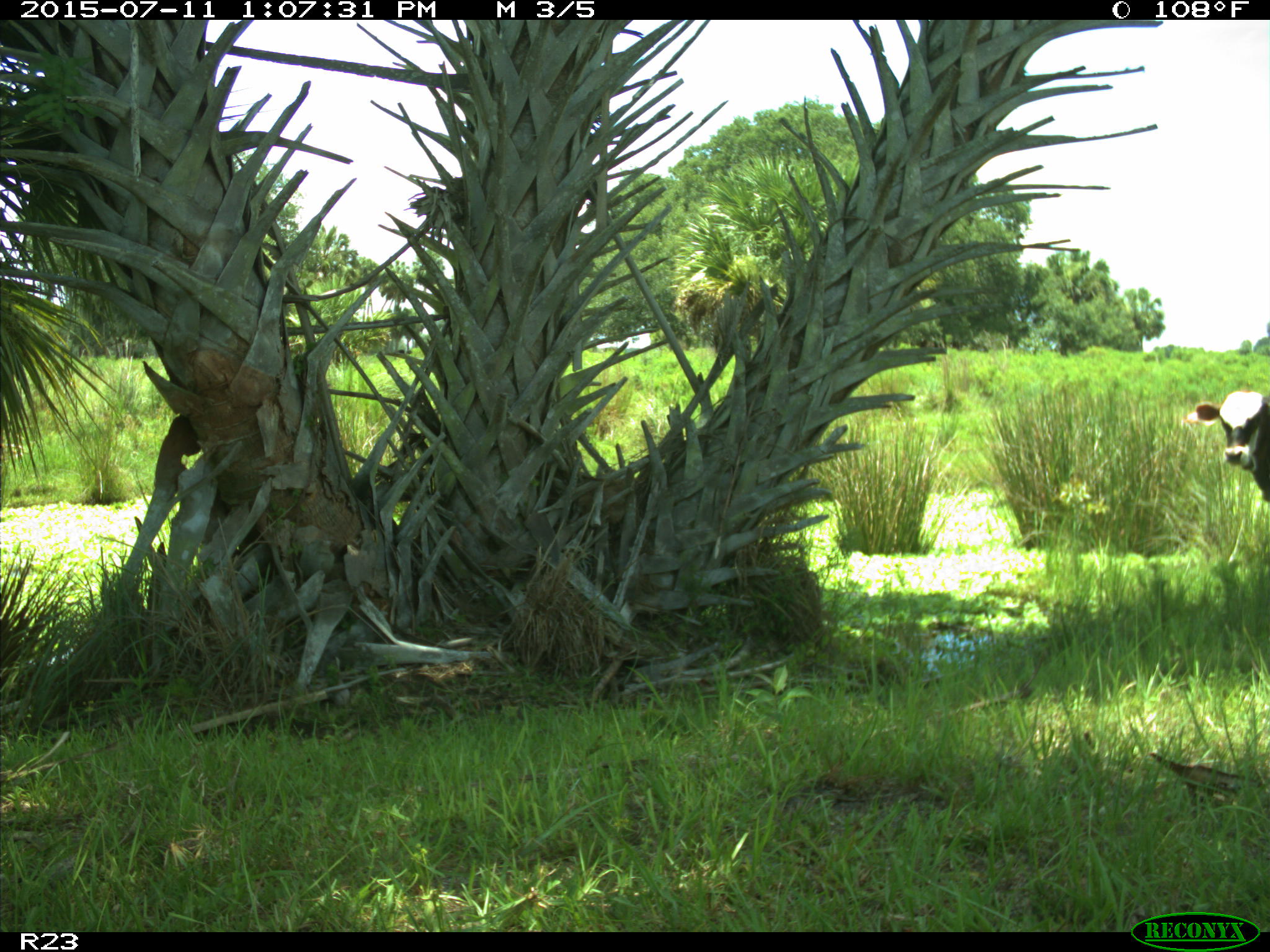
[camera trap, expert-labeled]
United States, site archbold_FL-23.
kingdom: Animalia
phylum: Chordata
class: Mammalia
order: Artiodactyla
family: Bovidae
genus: Bos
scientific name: Bos taurus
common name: domestic cow